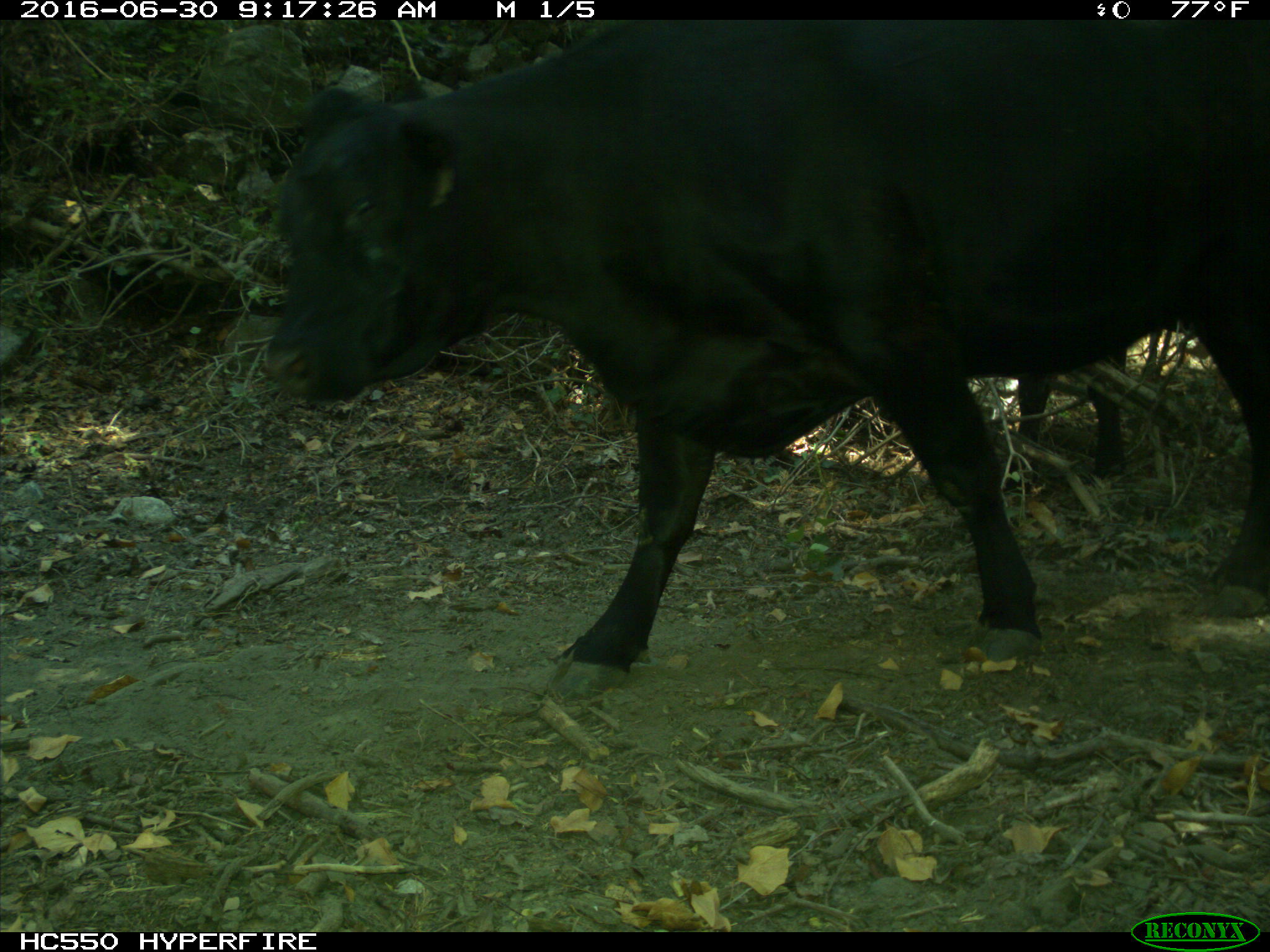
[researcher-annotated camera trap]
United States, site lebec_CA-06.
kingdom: Animalia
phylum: Chordata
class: Mammalia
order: Artiodactyla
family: Bovidae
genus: Bos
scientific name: Bos taurus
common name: domestic cow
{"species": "Bos taurus (domestic cow)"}